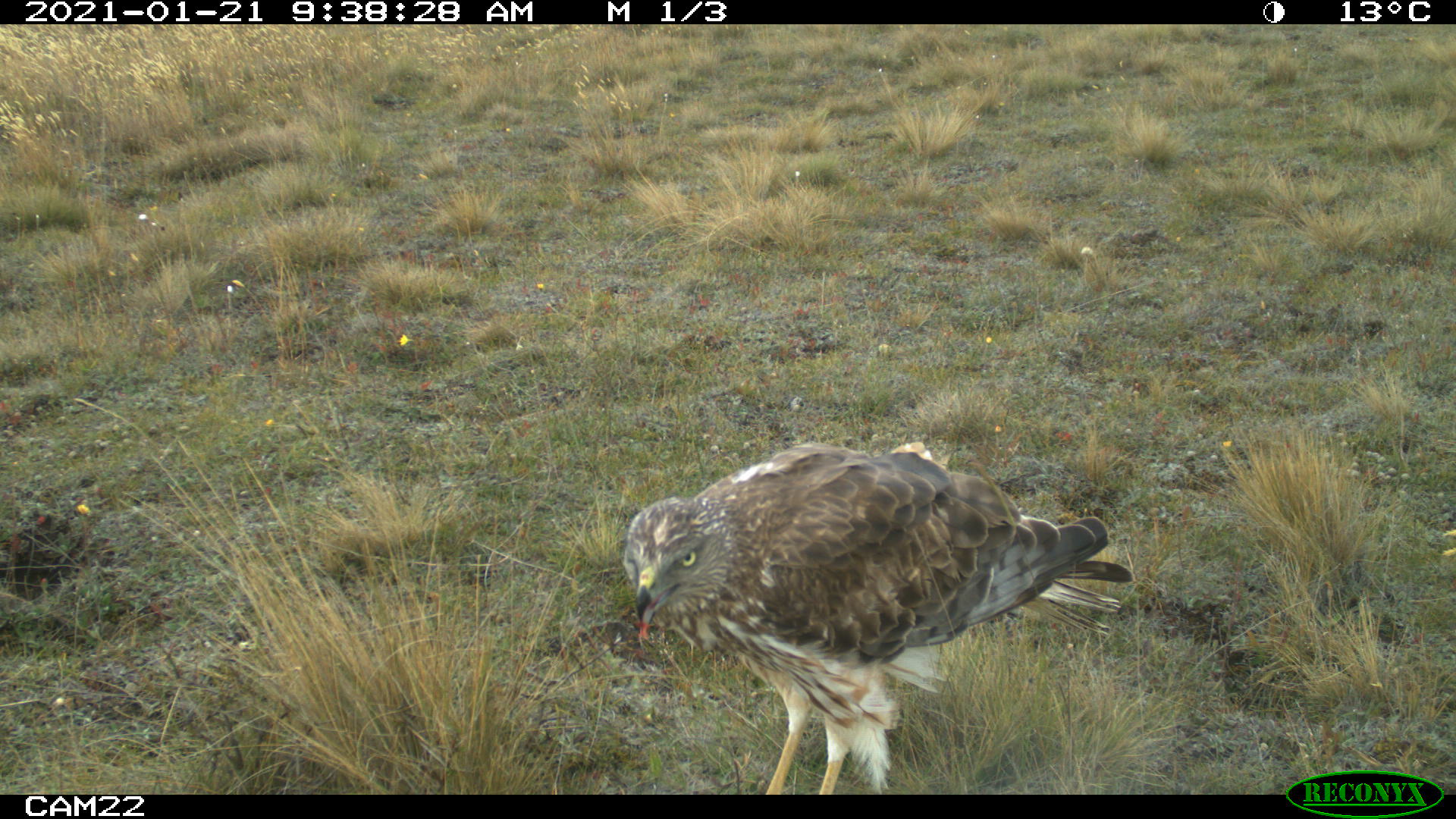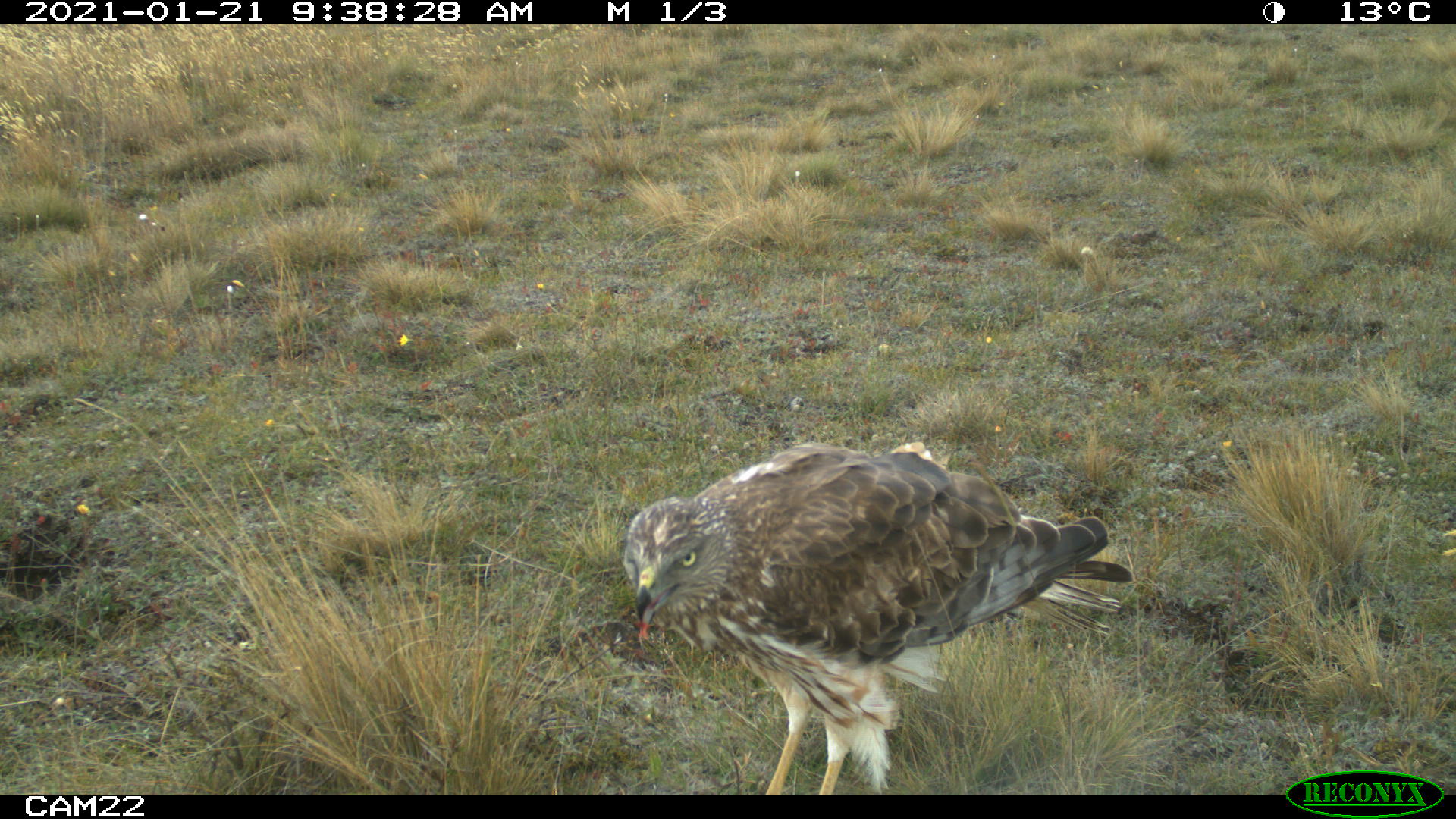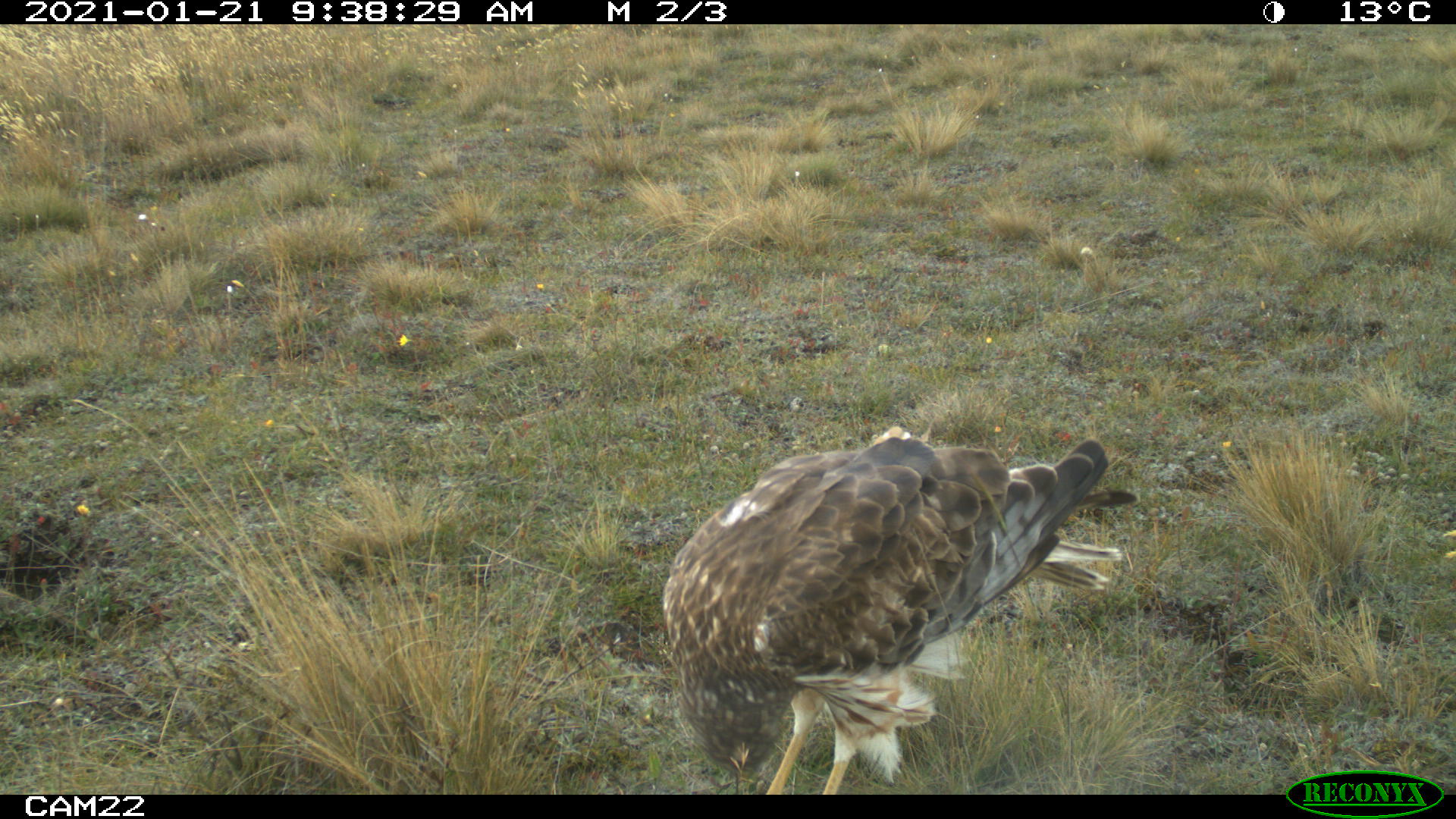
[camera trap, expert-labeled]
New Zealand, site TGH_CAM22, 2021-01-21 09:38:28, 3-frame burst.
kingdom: Animalia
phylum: Chordata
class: Aves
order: Accipitriformes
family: Accipitridae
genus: Circus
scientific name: Circus approximans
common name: swamp harrier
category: harrier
Harrier (swamp harrier) (Circus approximans).